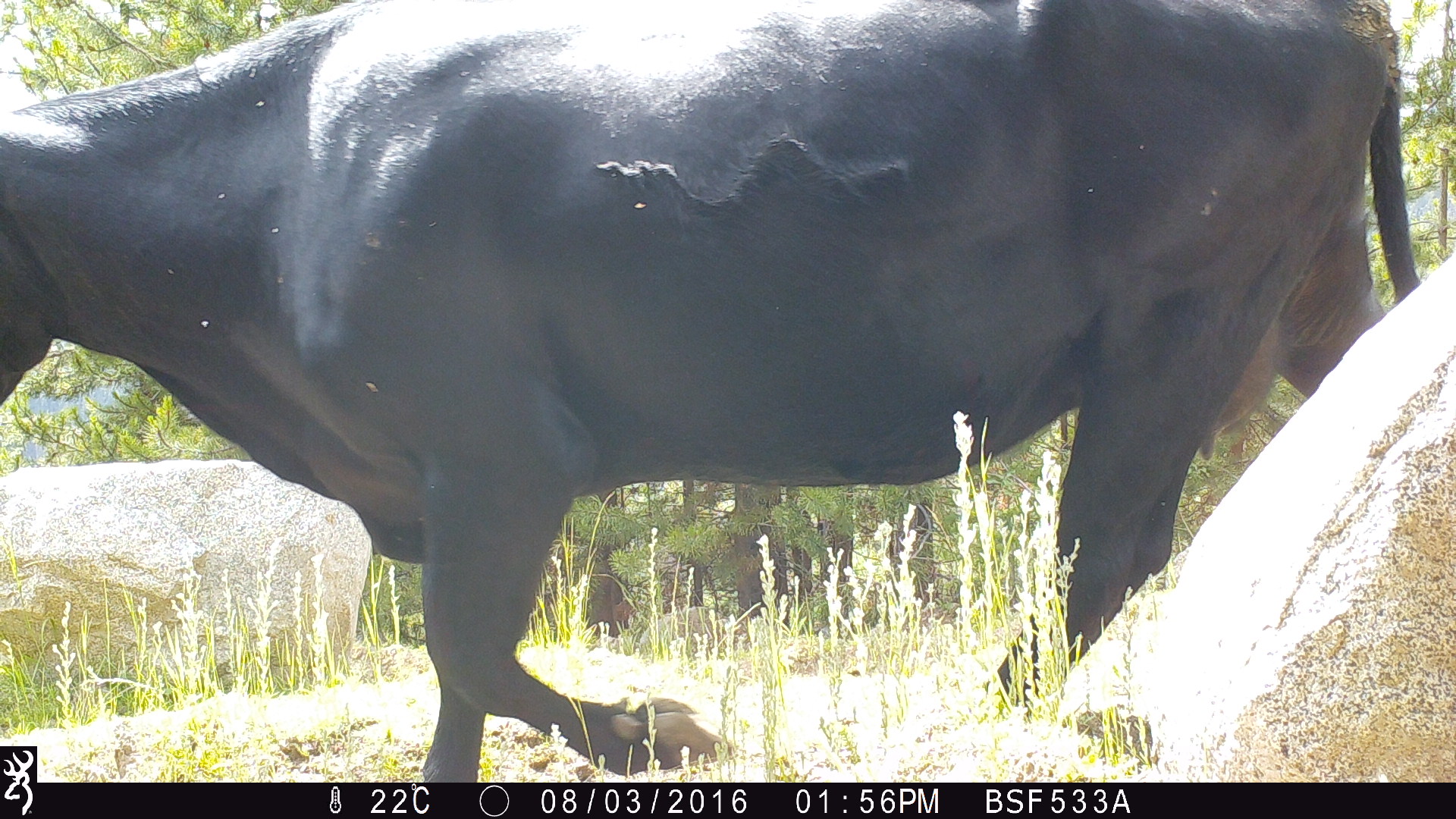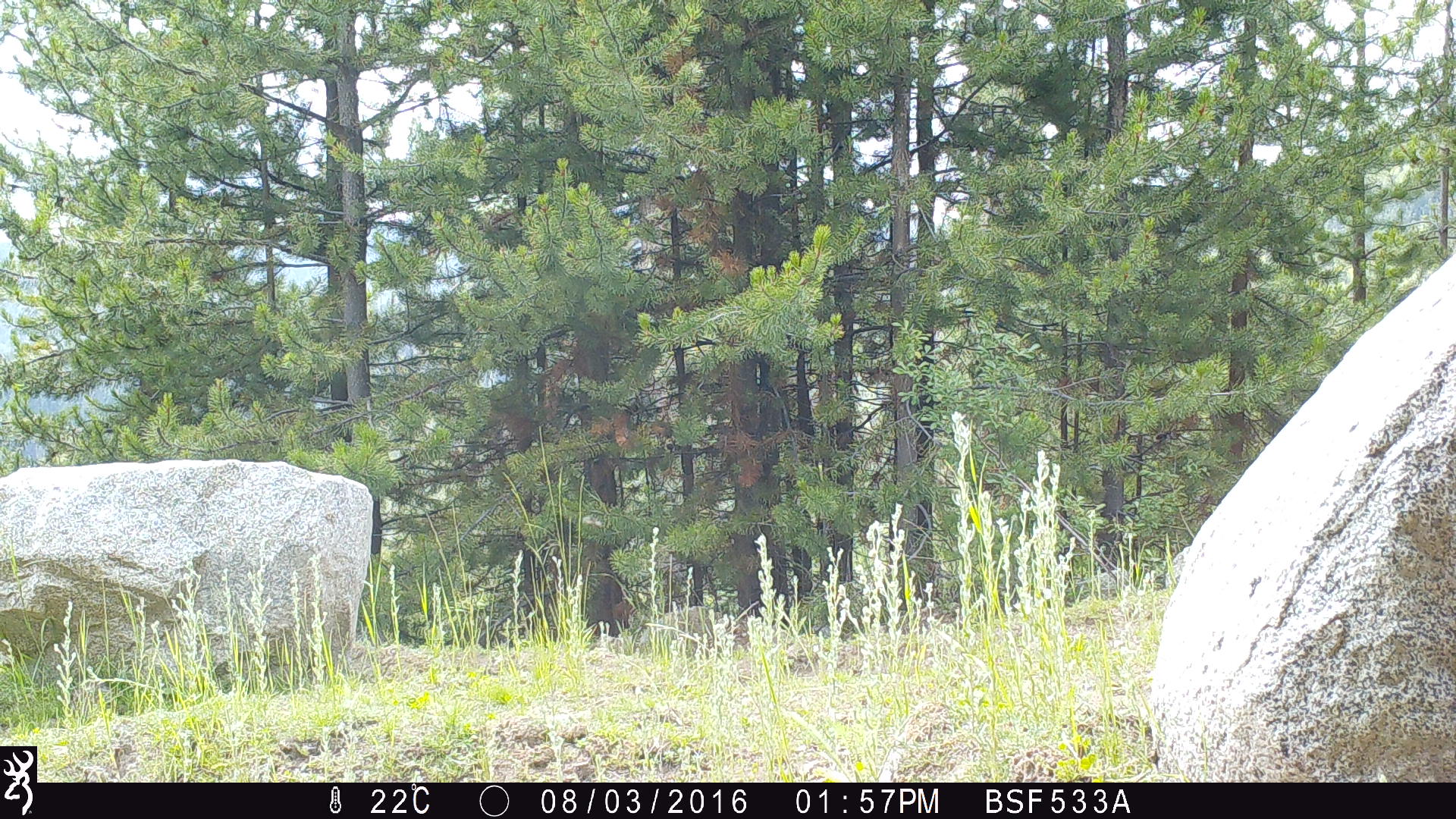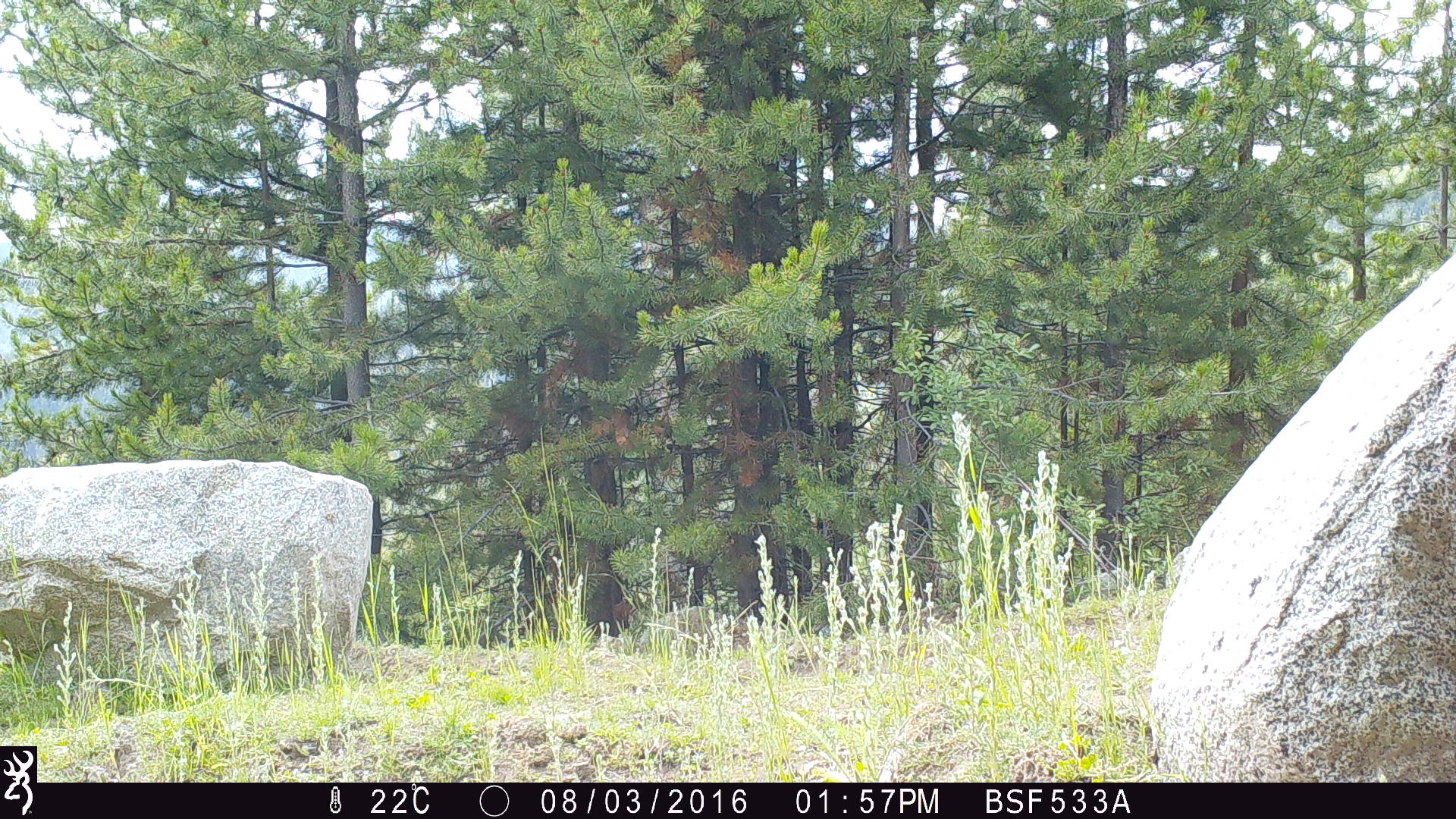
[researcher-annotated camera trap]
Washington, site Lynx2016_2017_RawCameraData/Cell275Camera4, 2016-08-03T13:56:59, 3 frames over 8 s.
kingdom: Animalia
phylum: Chordata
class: Mammalia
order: Artiodactyla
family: Bovidae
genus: Bos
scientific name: Bos taurus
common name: domestic cattle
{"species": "domestic cattle (Bos taurus)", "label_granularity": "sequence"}